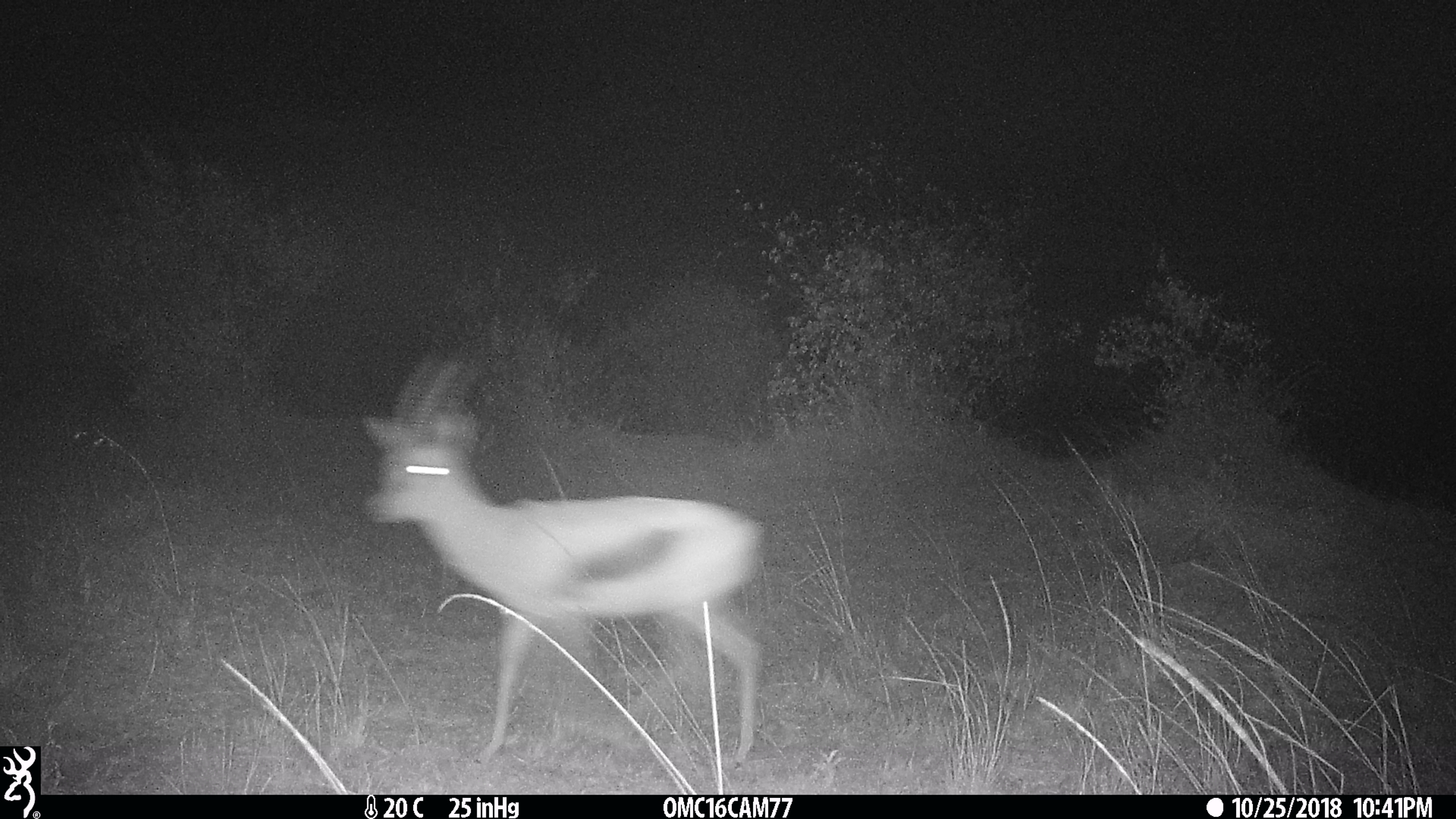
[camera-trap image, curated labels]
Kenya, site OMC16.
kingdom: Animalia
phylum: Chordata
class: Mammalia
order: Artiodactyla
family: Bovidae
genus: Eudorcas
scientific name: Eudorcas thomsonii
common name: thomon's gazelle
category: gazelle thomsons